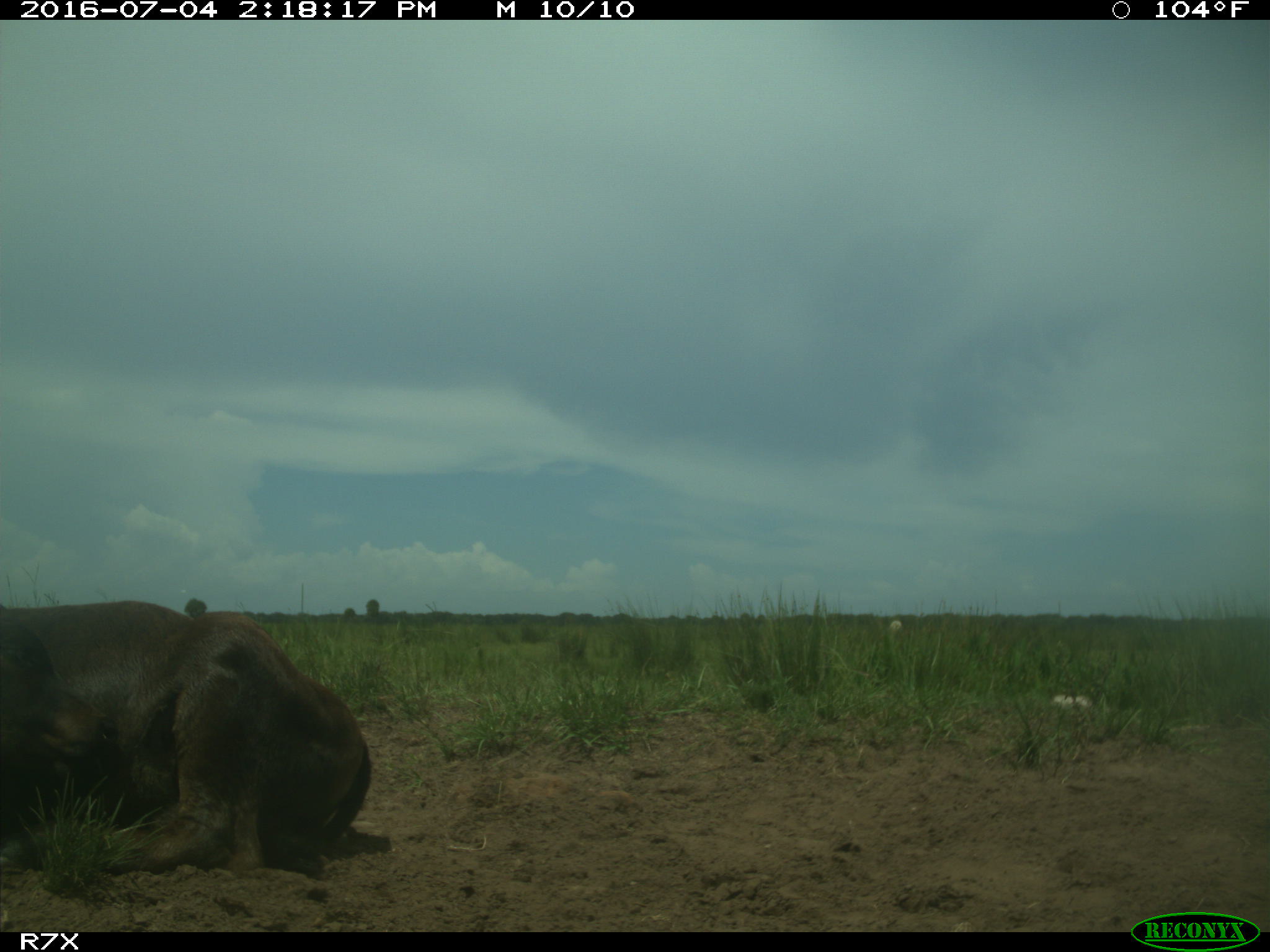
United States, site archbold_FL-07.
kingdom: Animalia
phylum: Chordata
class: Mammalia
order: Artiodactyla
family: Bovidae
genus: Bos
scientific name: Bos taurus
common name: domestic cow